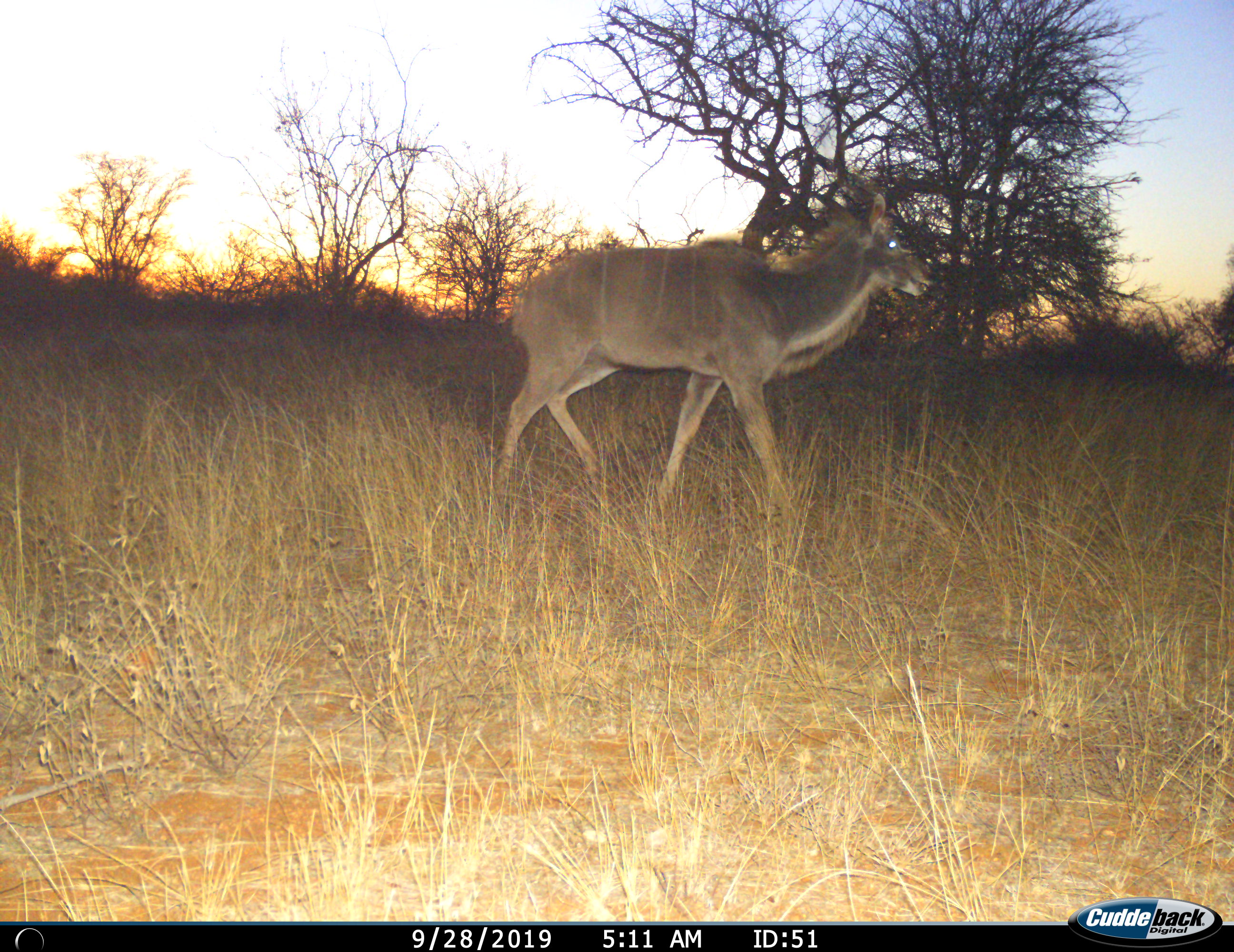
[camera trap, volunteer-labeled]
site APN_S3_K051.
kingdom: Animalia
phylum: Chordata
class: Mammalia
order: Artiodactyla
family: Bovidae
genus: Tragelaphus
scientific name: Tragelaphus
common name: kudu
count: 1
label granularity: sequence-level